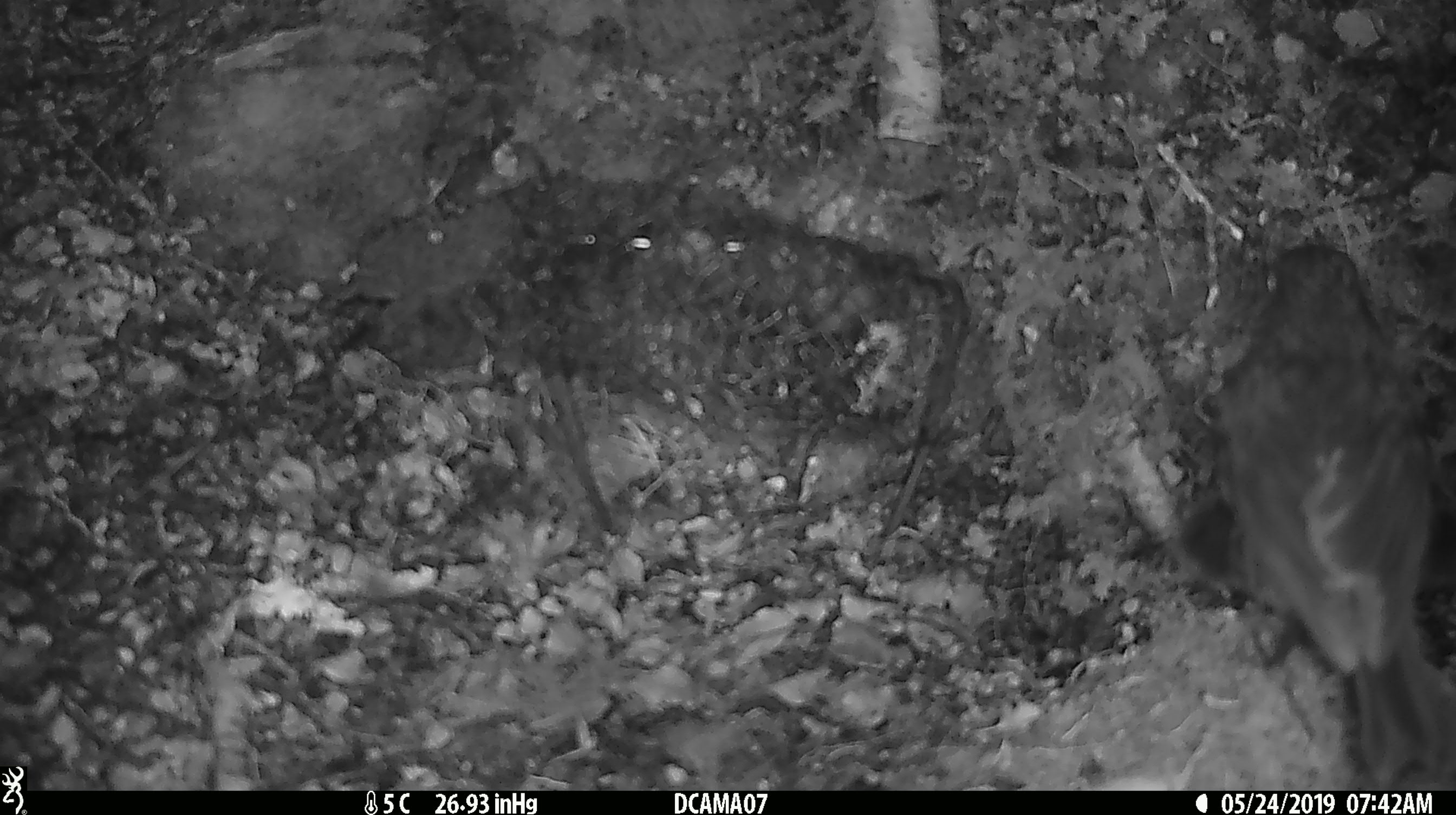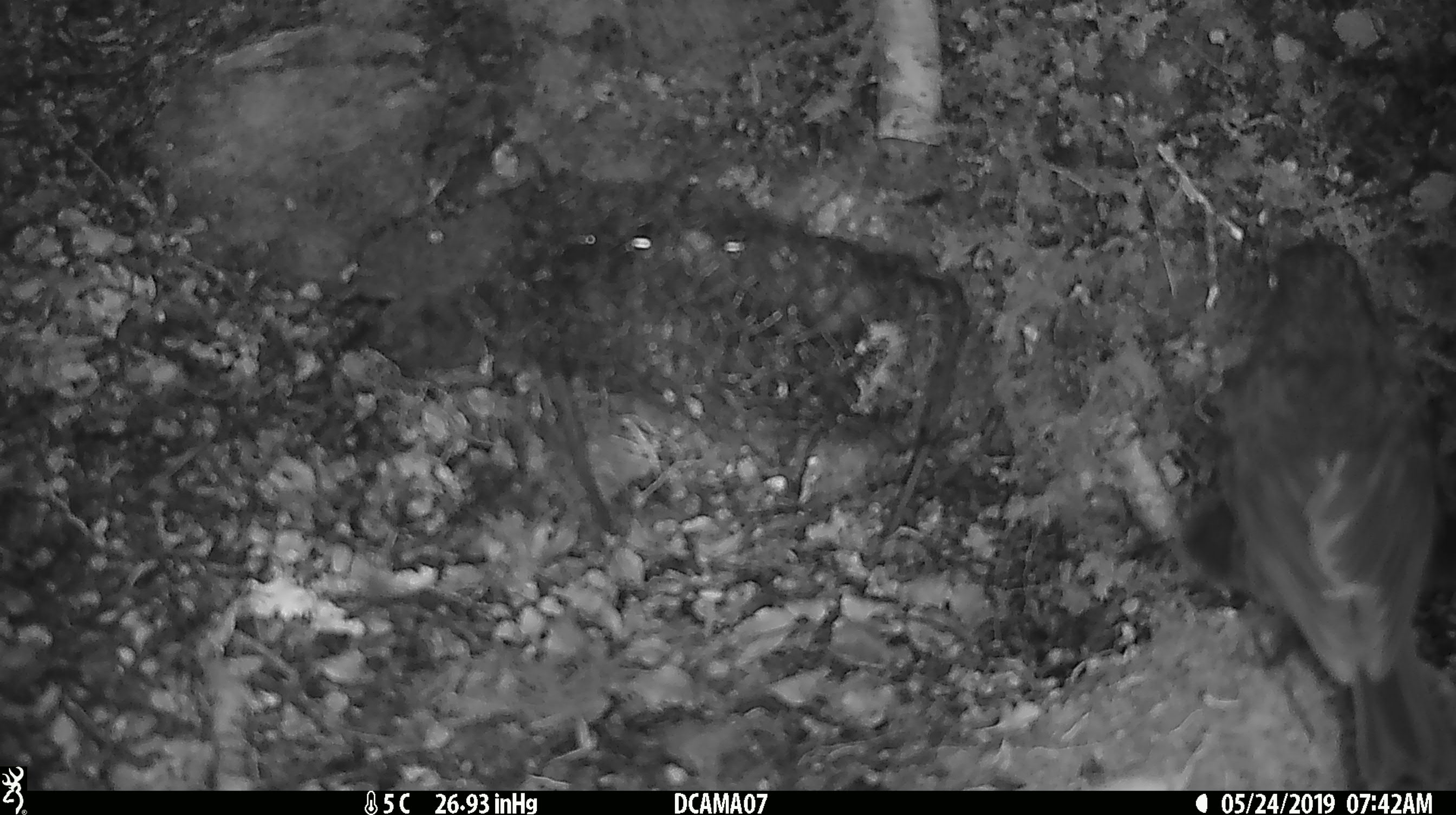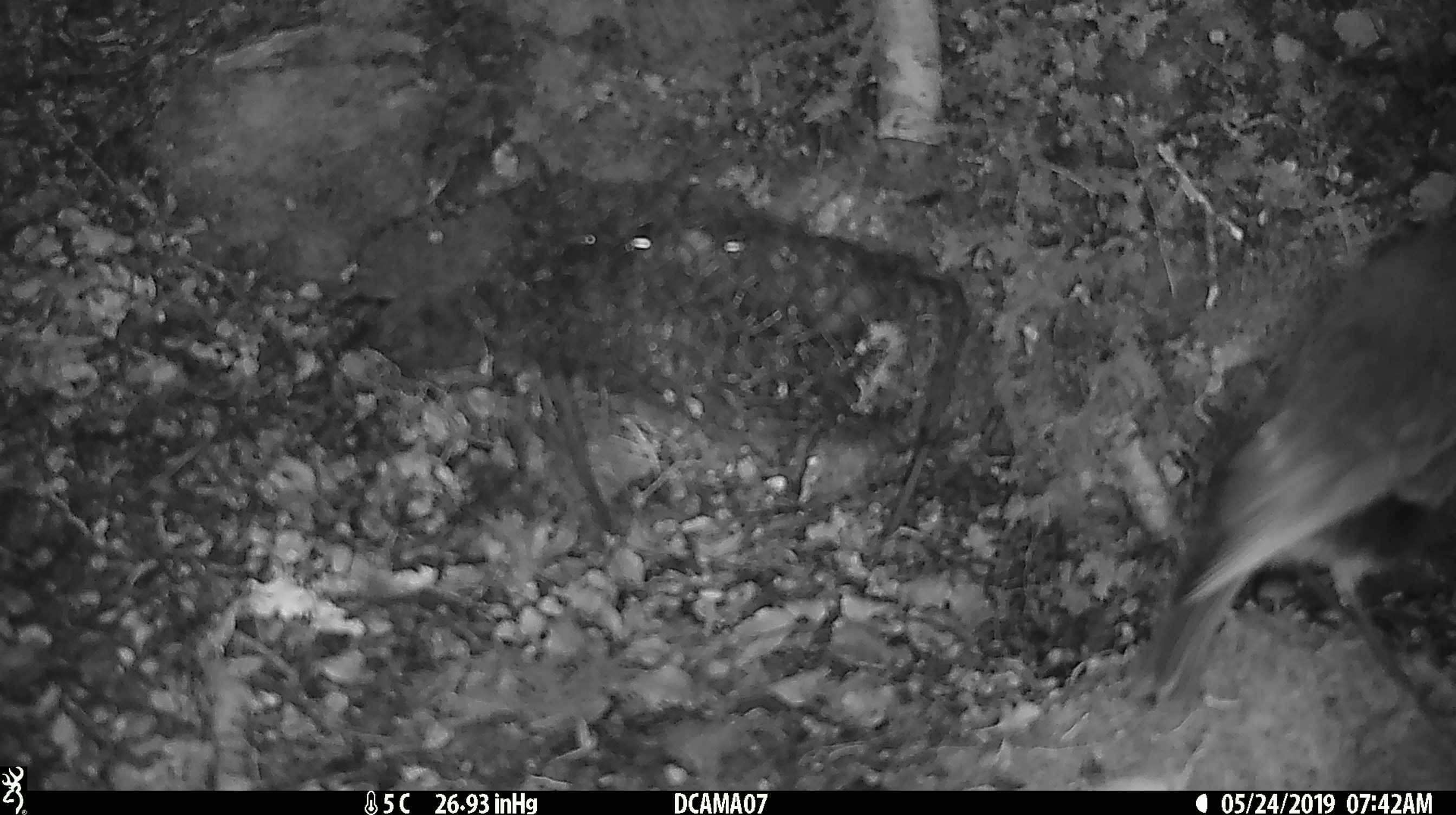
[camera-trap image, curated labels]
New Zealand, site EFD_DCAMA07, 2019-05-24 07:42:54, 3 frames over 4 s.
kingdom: Animalia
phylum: Chordata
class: Aves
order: Passeriformes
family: Petroicidae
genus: Petroica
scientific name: Petroica australis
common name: new zealand robin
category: robin